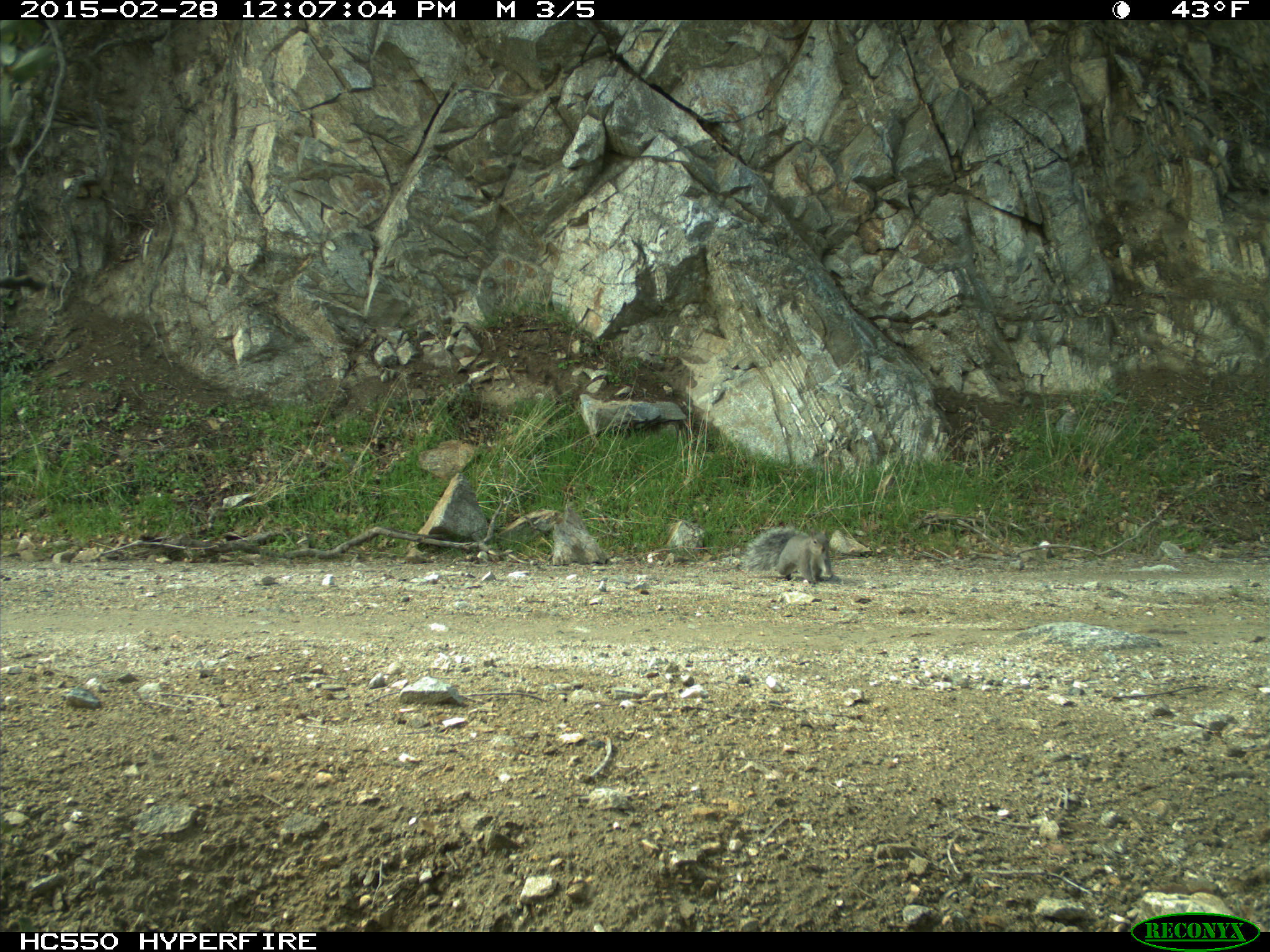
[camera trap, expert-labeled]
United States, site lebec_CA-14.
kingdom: Animalia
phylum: Chordata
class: Mammalia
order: Rodentia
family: Sciuridae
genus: Sciurus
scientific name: Sciurus carolinensis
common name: eastern gray squirrel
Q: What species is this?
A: Sciurus carolinensis (eastern gray squirrel).